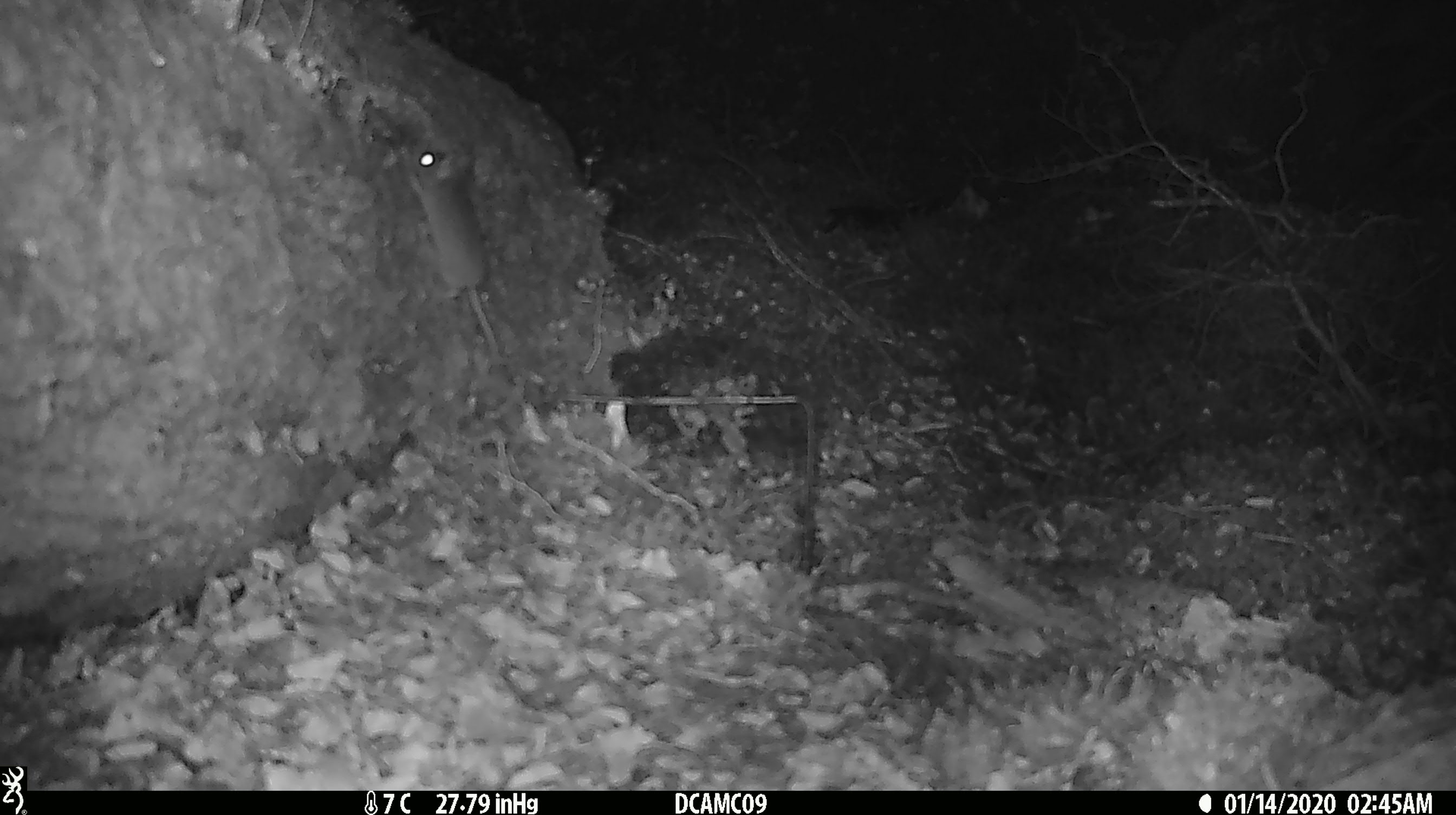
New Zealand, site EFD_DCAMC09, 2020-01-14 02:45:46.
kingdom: Animalia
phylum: Chordata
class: Mammalia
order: Rodentia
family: Muridae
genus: Mus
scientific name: Mus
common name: mouse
Mouse (Mus).